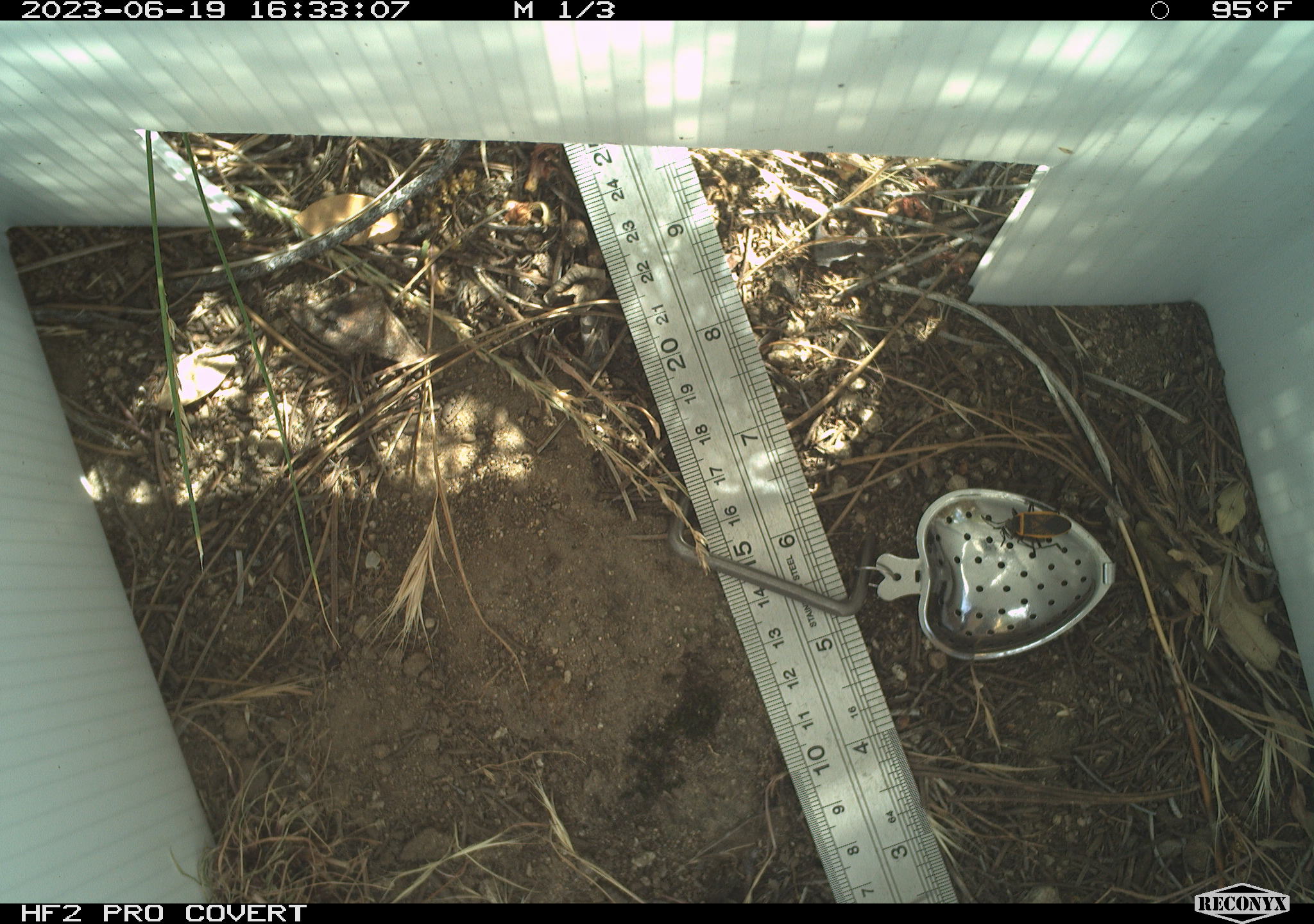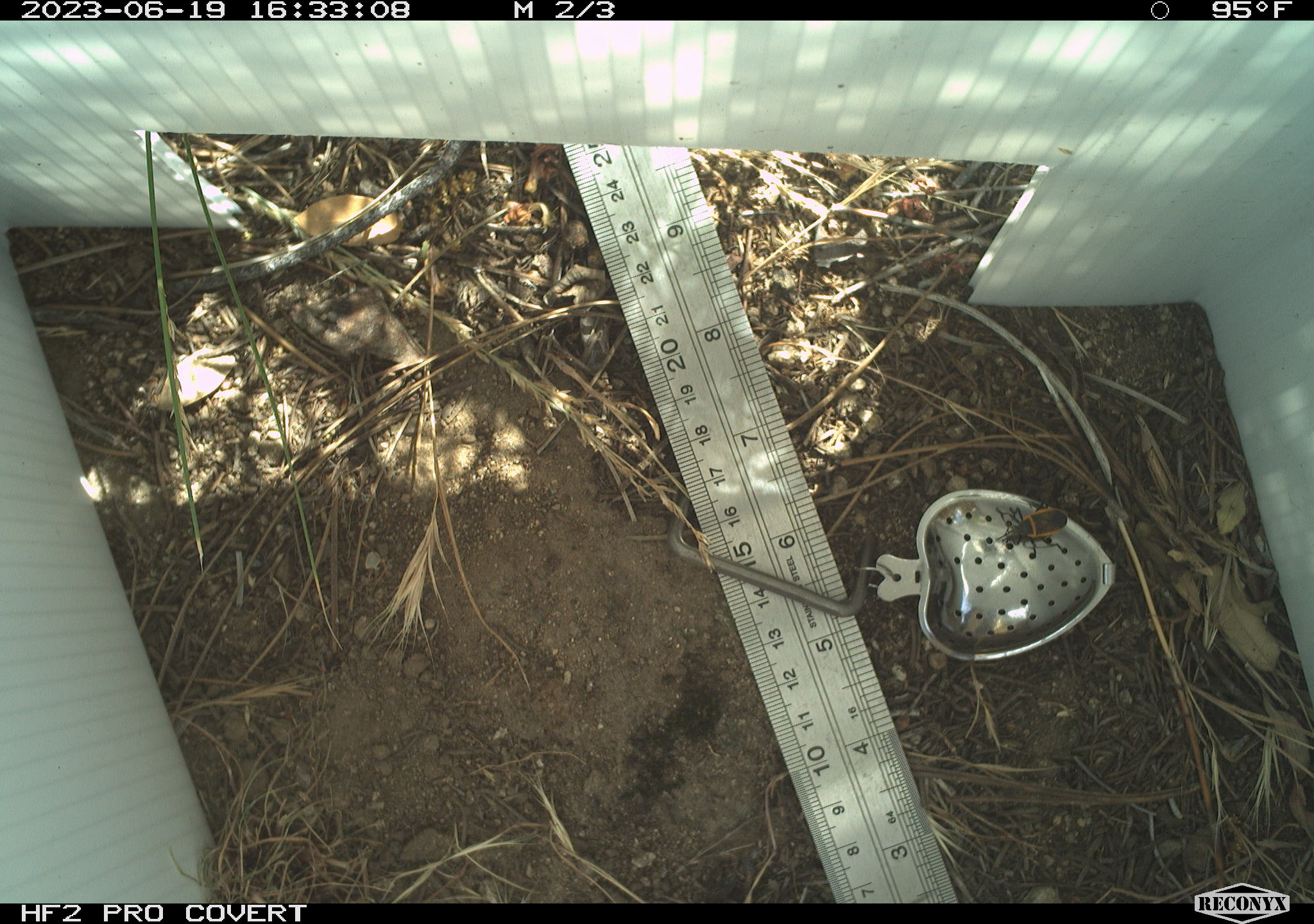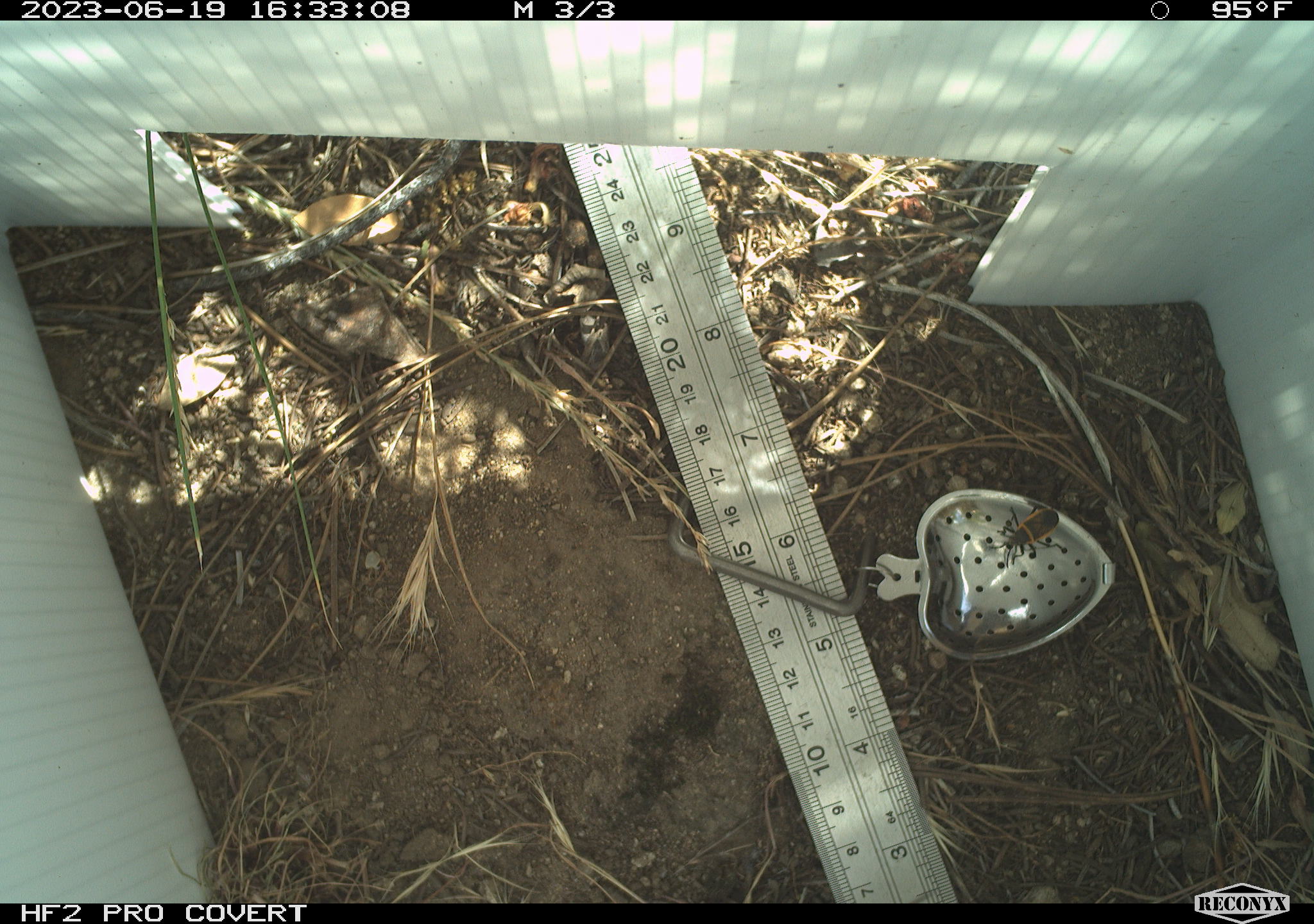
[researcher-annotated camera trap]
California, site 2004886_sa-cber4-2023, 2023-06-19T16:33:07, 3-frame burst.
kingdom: Animalia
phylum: Arthropoda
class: Insecta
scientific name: Insecta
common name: insect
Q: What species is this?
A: Insect (Insecta).